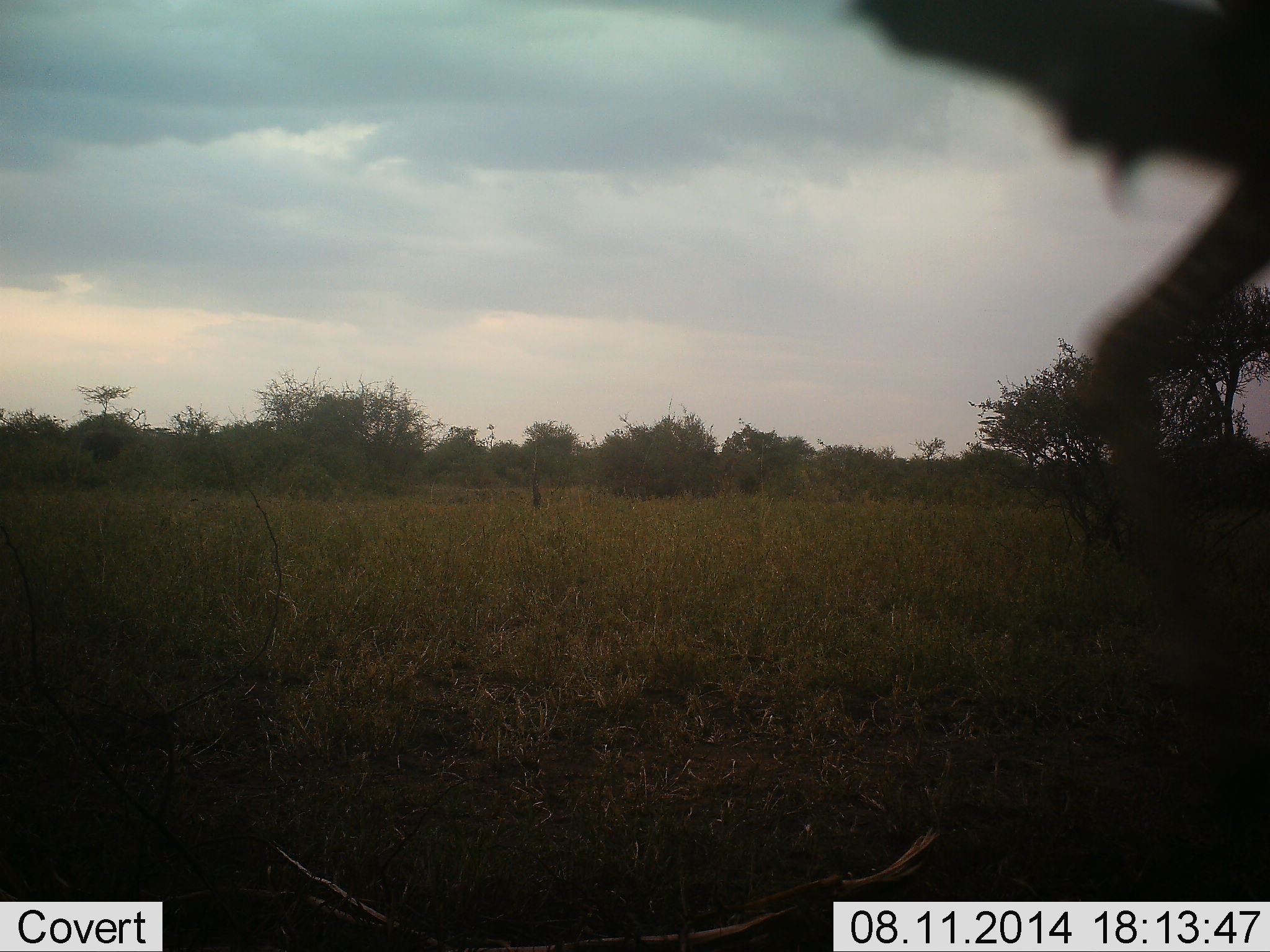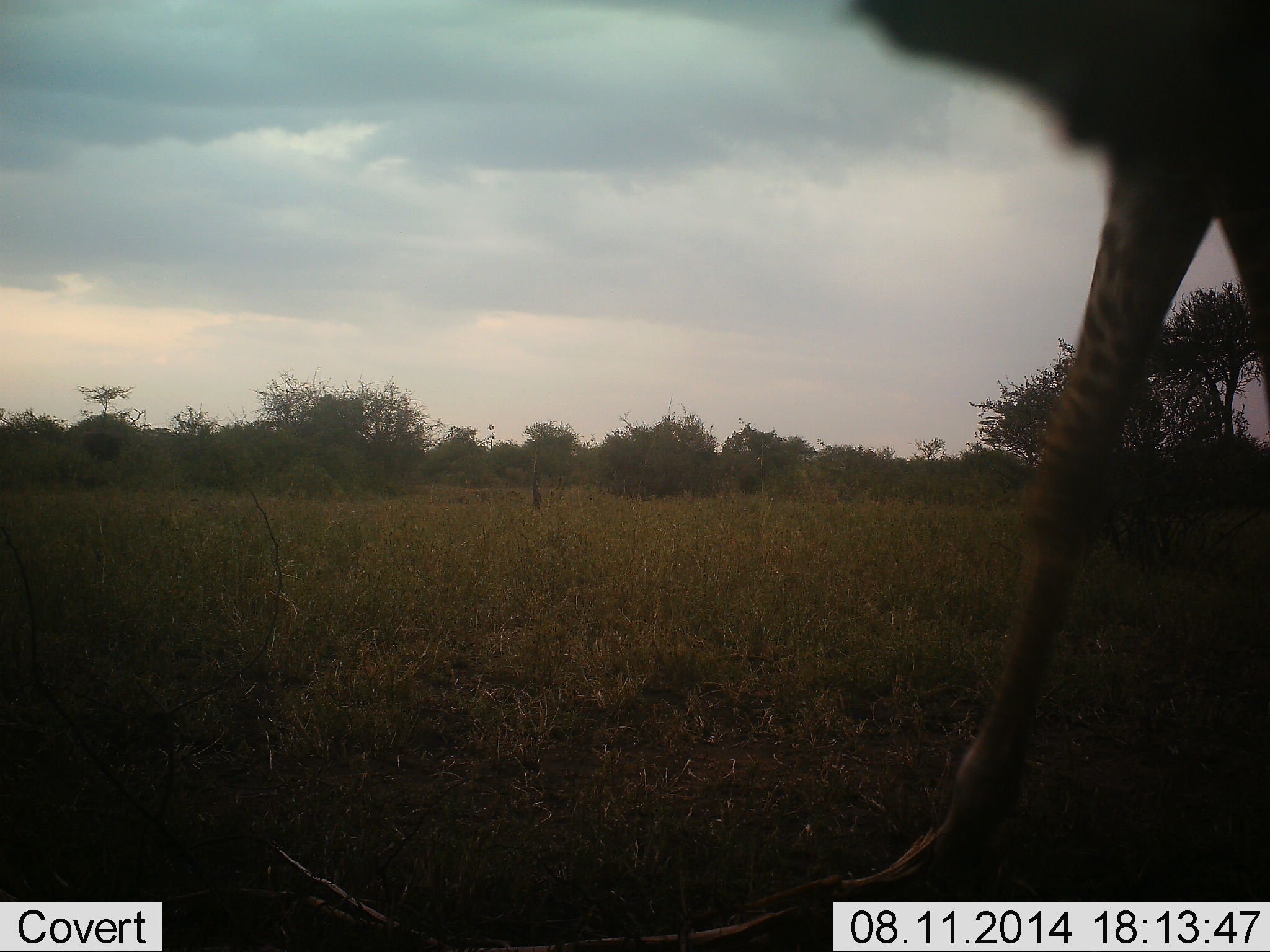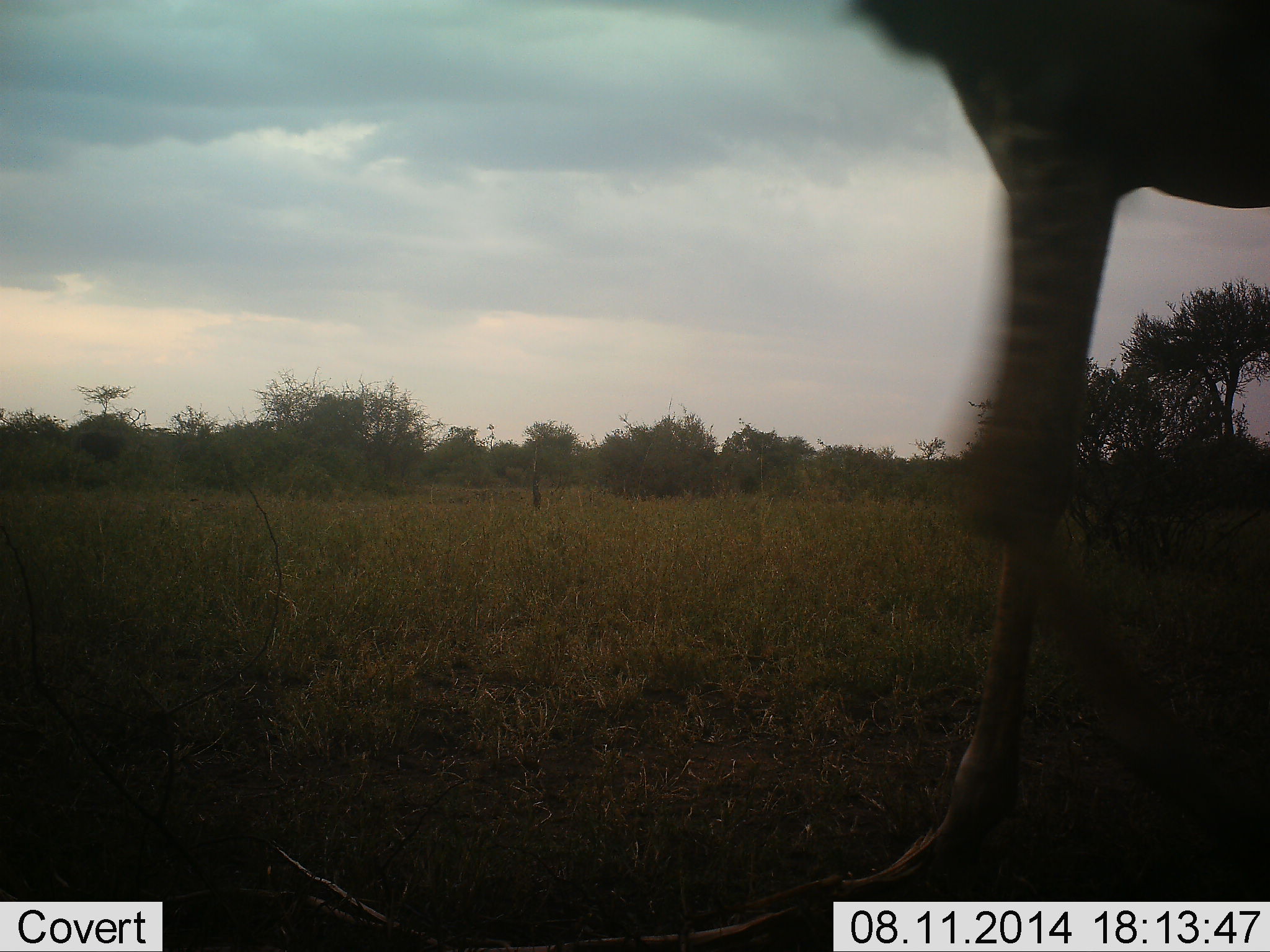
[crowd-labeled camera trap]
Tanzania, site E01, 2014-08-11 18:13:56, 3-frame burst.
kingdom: Animalia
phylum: Chordata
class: Mammalia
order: Artiodactyla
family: Giraffidae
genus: Giraffa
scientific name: Giraffa camelopardalis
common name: giraffe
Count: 1.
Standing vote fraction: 0%.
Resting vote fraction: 0%.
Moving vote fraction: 100%.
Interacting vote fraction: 0%.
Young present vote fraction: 0%.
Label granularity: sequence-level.